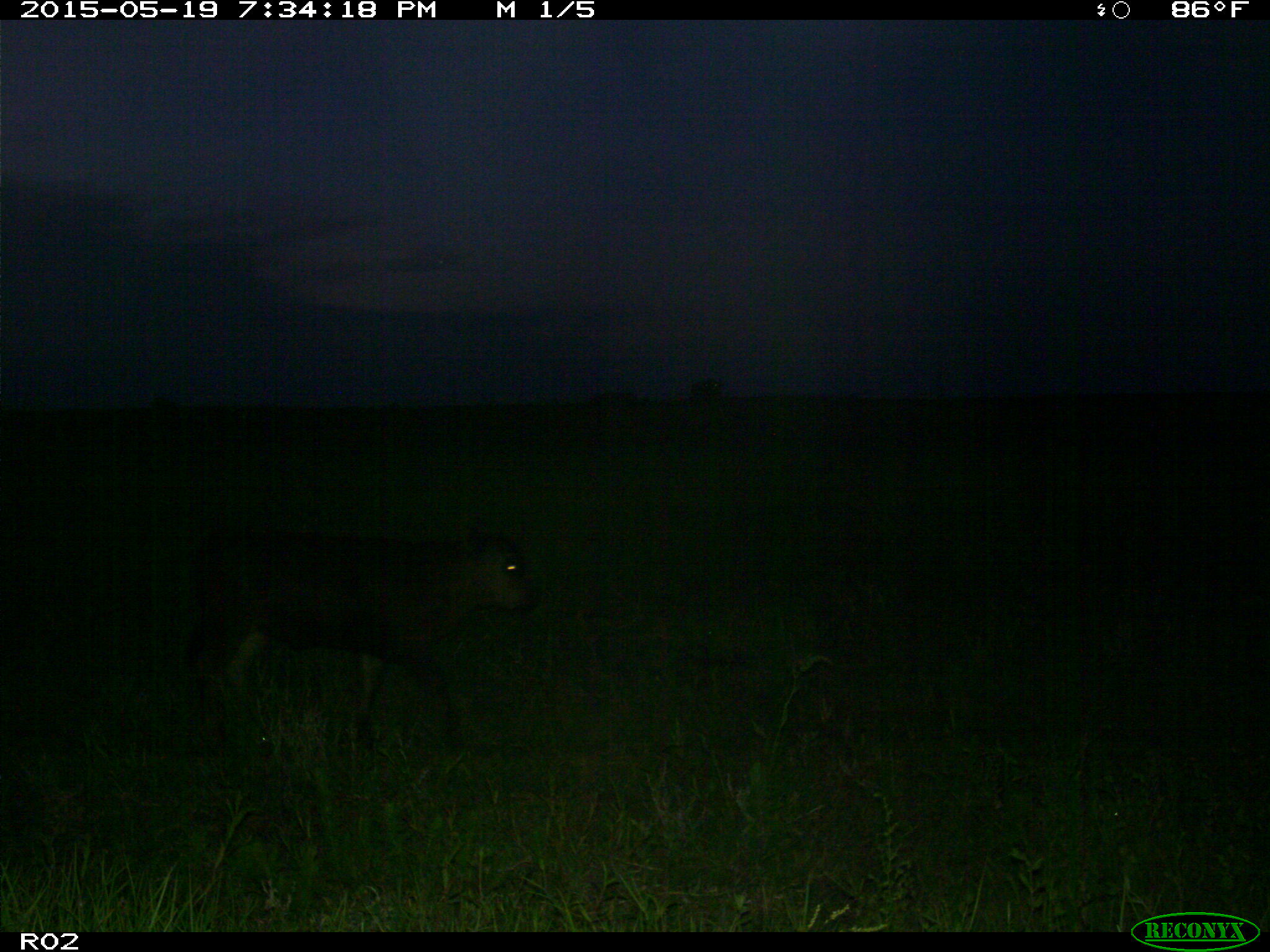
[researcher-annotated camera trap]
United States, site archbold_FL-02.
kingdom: Animalia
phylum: Chordata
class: Mammalia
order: Artiodactyla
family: Bovidae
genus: Bos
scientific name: Bos taurus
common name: domestic cow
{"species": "Bos taurus (domestic cow)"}